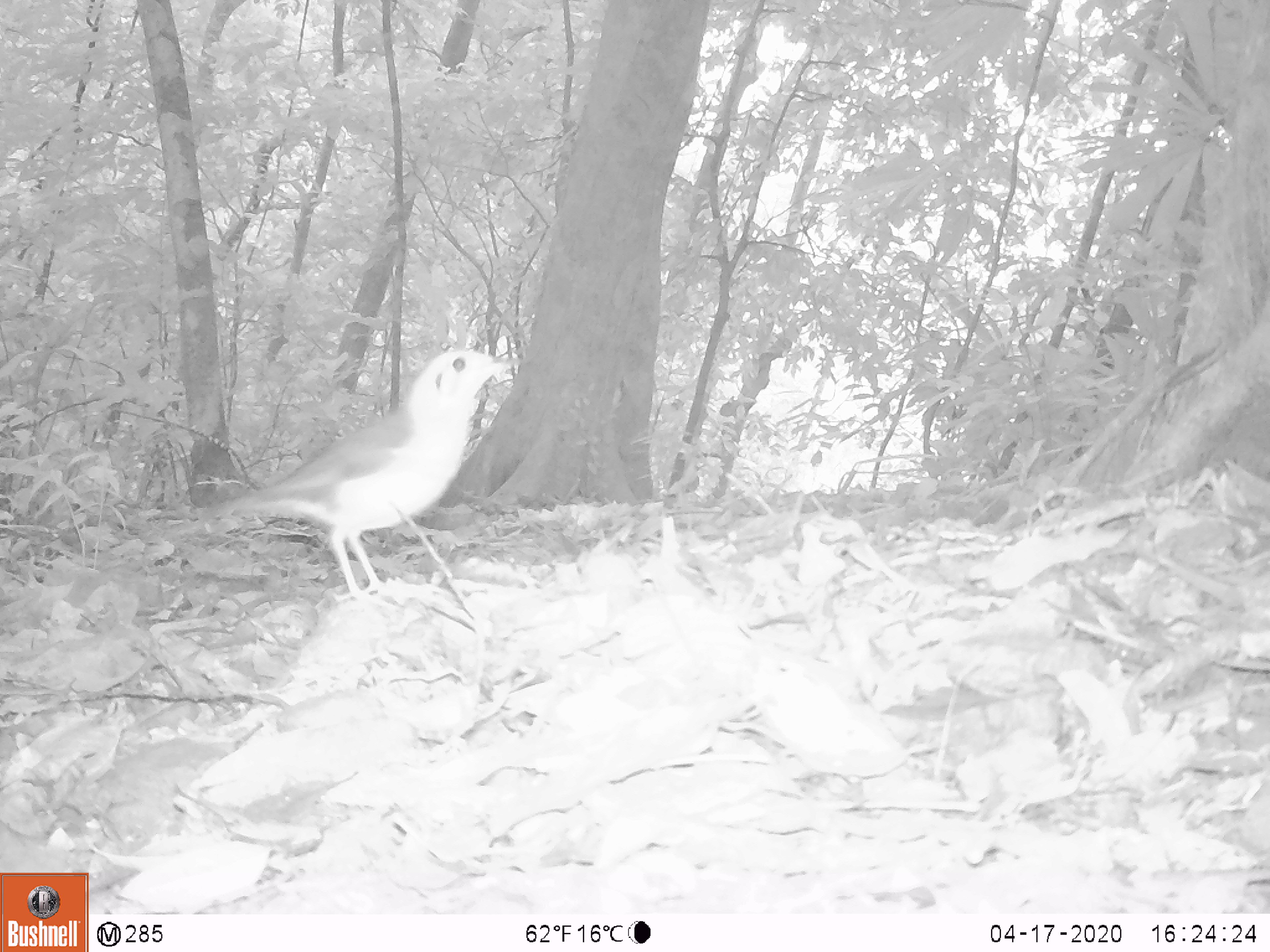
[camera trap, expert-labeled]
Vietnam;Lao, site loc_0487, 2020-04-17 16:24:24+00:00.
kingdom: Animalia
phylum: Chordata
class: Aves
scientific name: Aves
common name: bird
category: unidentified bird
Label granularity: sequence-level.